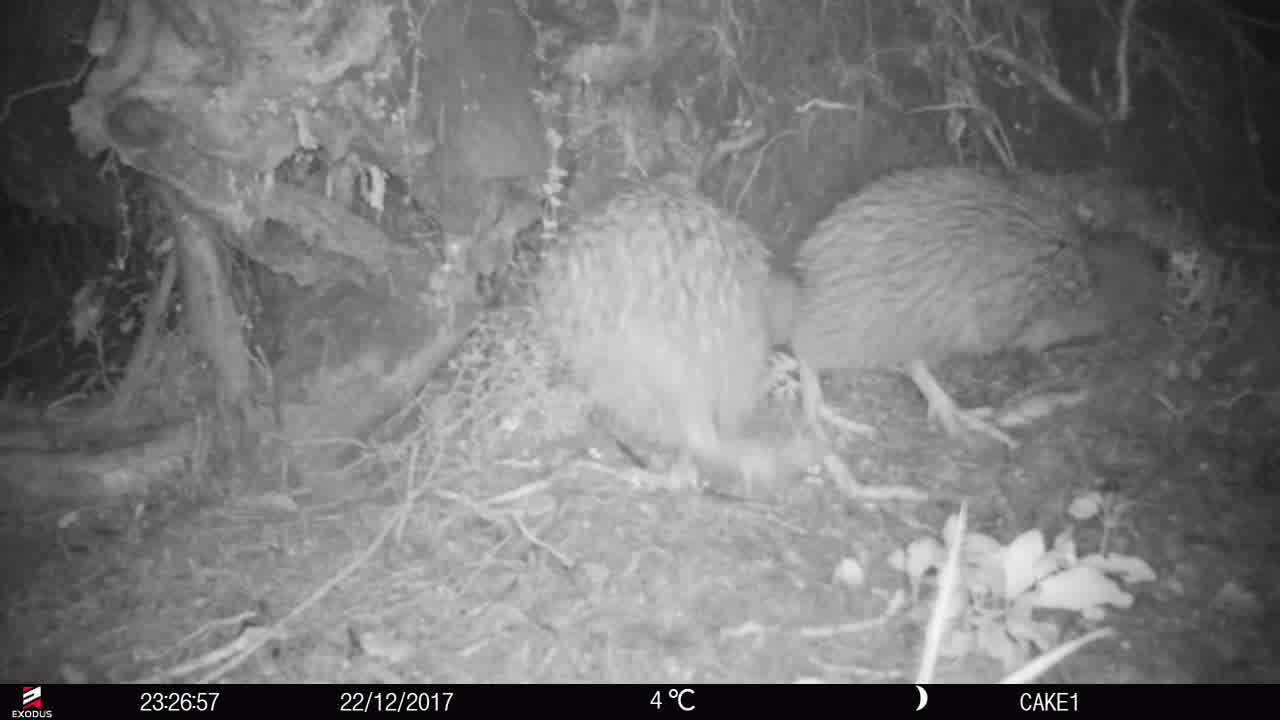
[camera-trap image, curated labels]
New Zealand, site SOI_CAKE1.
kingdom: Animalia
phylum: Chordata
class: Aves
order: Apterygiformes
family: Apterygidae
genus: Apteryx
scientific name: Apteryx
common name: kiwi